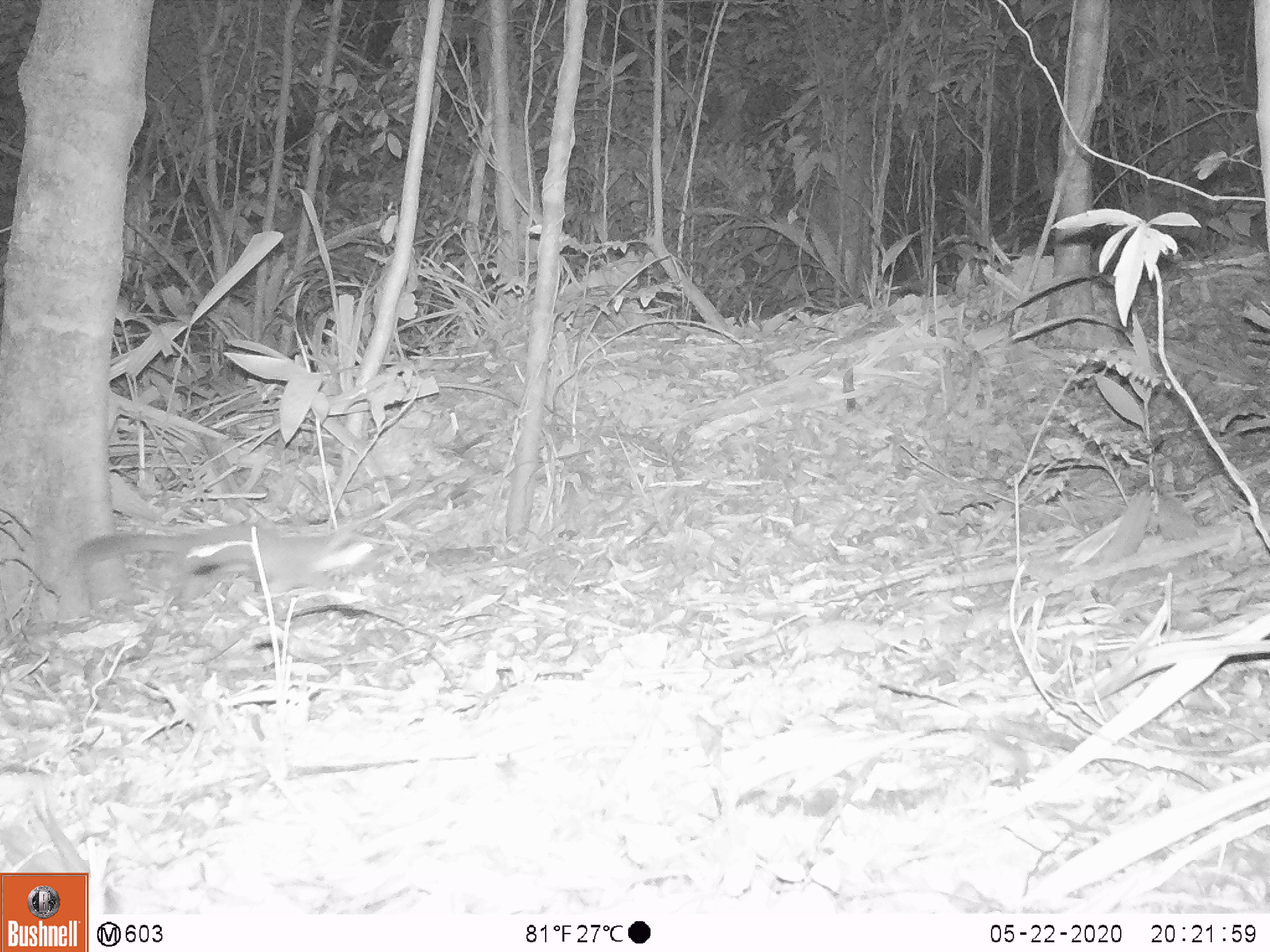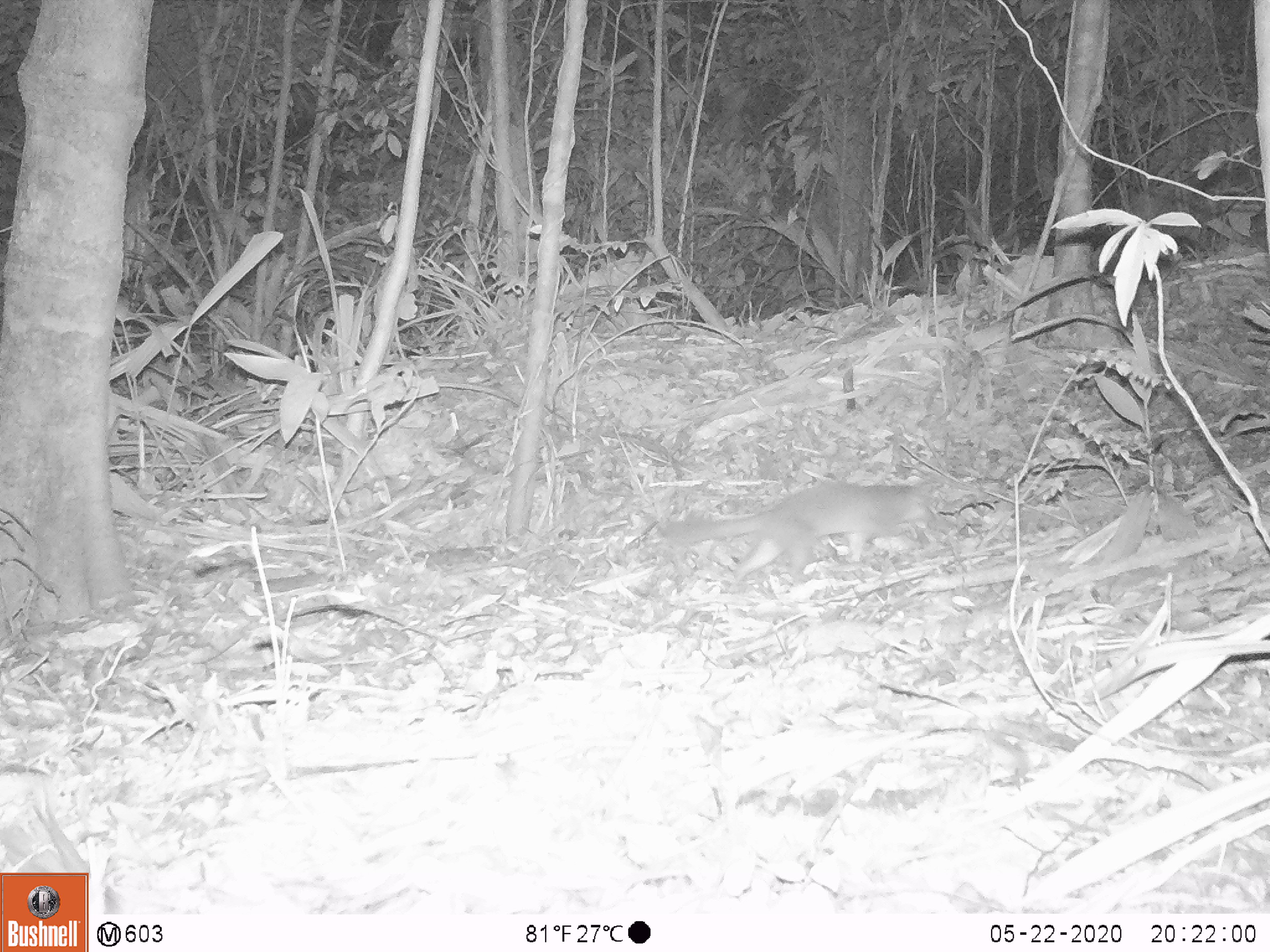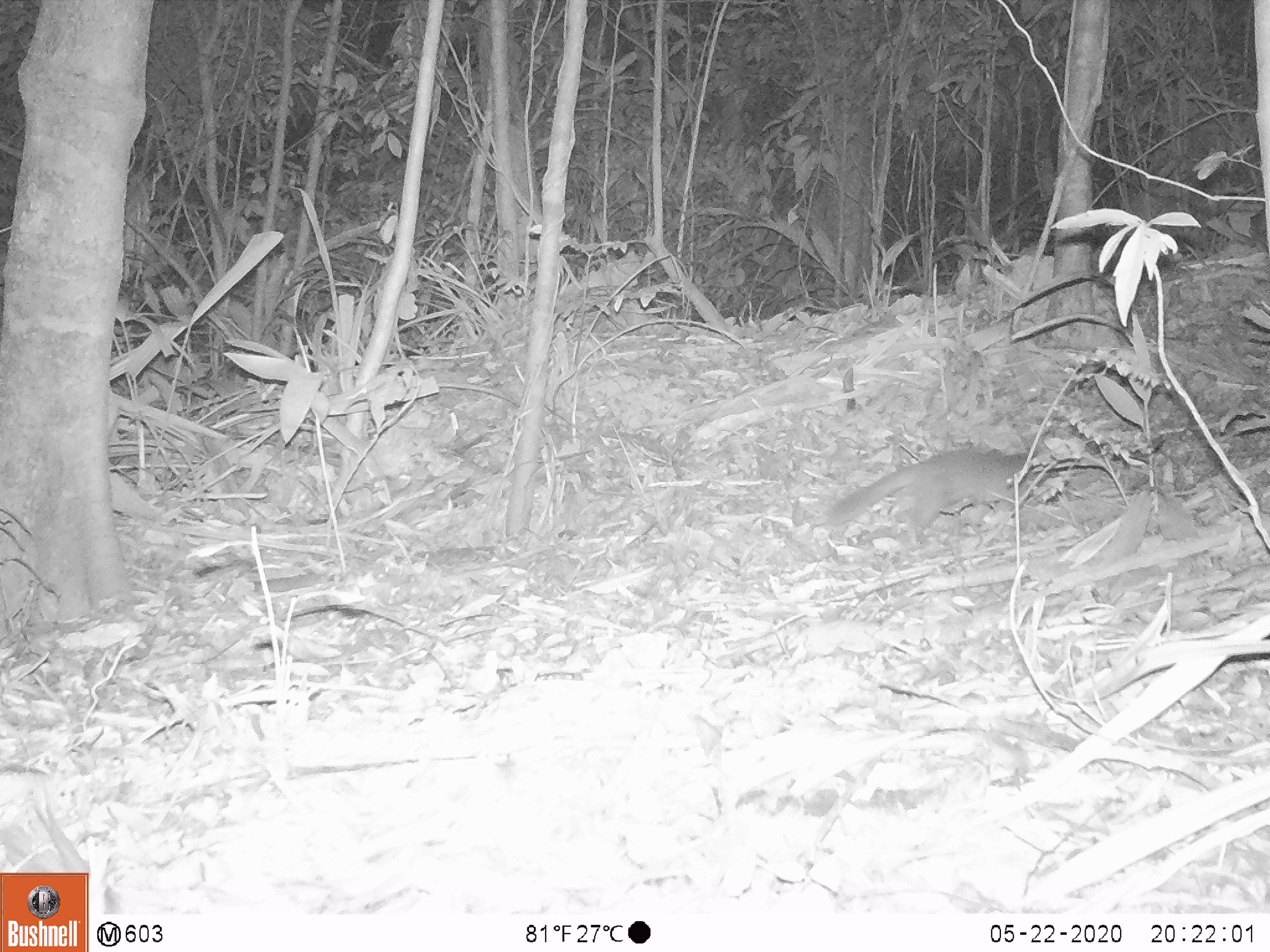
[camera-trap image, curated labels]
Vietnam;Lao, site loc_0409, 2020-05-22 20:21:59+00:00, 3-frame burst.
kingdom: Animalia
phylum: Chordata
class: Mammalia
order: Carnivora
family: Mustelidae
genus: Melogale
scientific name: Melogale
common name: ferret badger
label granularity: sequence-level